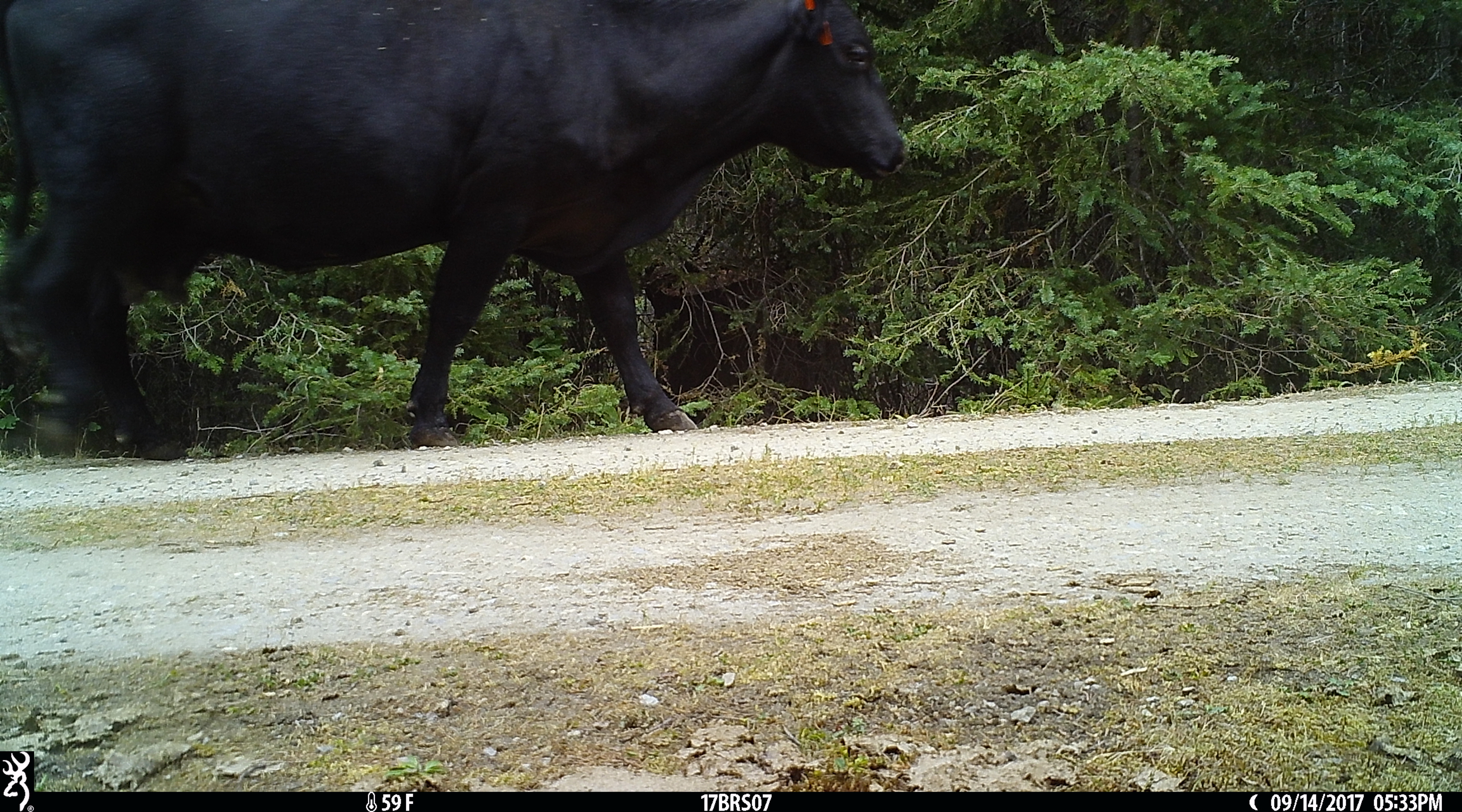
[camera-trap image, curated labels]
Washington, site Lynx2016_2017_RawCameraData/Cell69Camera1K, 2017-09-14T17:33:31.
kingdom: Animalia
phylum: Chordata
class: Mammalia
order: Artiodactyla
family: Bovidae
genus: Bos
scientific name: Bos taurus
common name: domestic cattle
Domestic cattle (Bos taurus). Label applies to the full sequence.